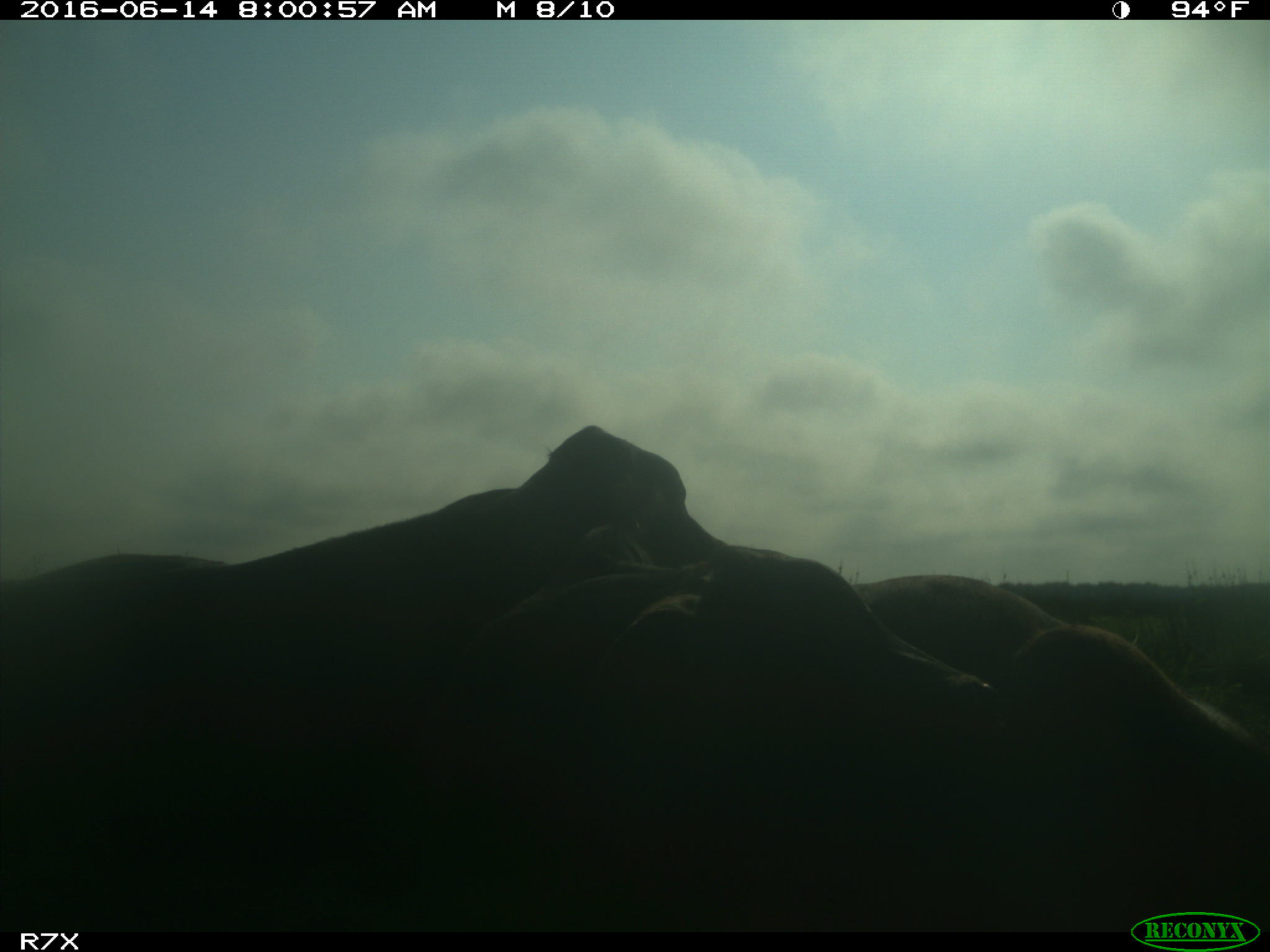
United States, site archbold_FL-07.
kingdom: Animalia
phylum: Chordata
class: Mammalia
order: Artiodactyla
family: Bovidae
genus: Bos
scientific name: Bos taurus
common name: domestic cow